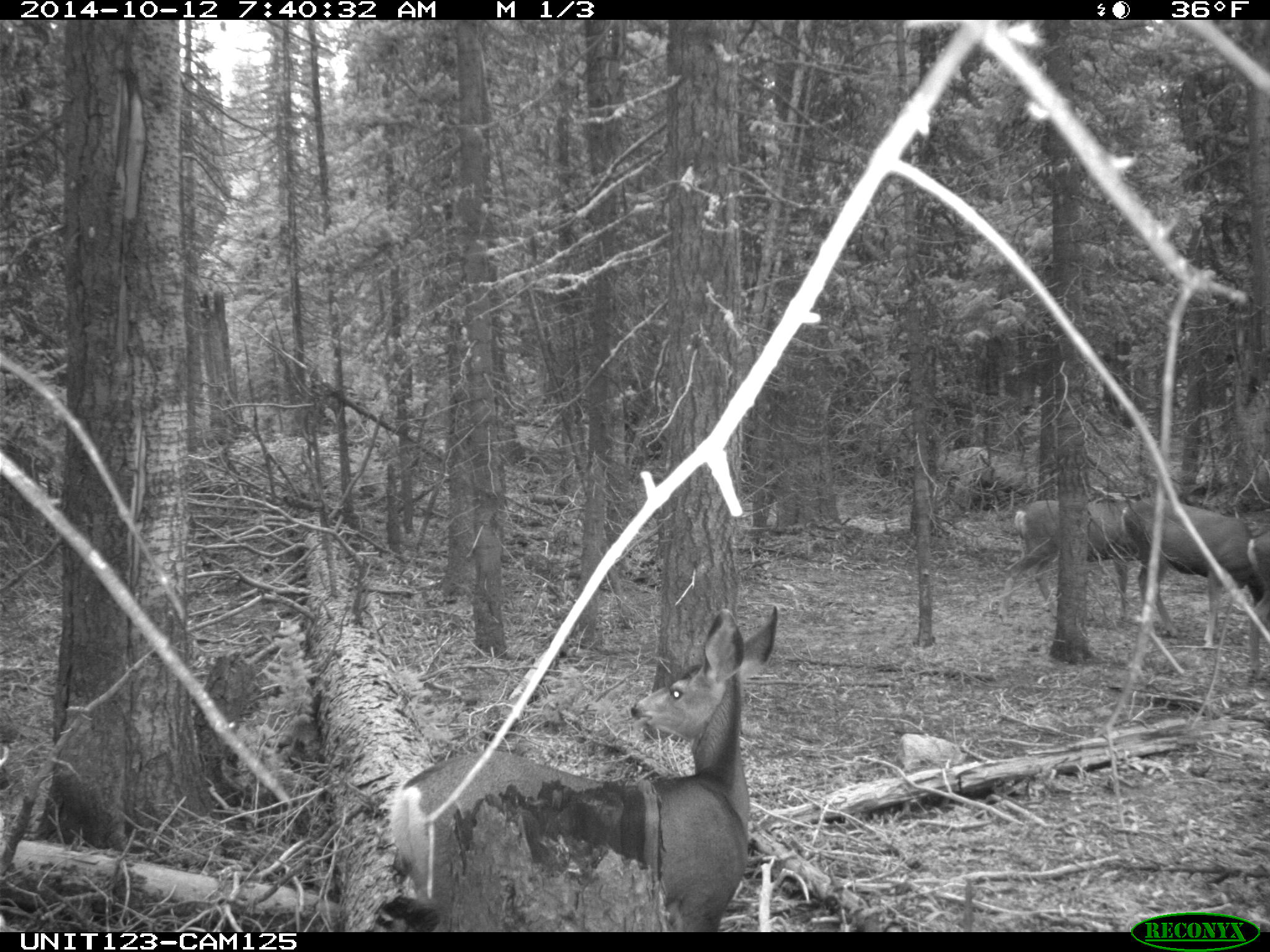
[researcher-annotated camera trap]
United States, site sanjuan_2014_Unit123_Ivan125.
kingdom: Animalia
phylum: Chordata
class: Mammalia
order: Artiodactyla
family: Cervidae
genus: Odocoileus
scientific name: Odocoileus hemionus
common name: mule deer